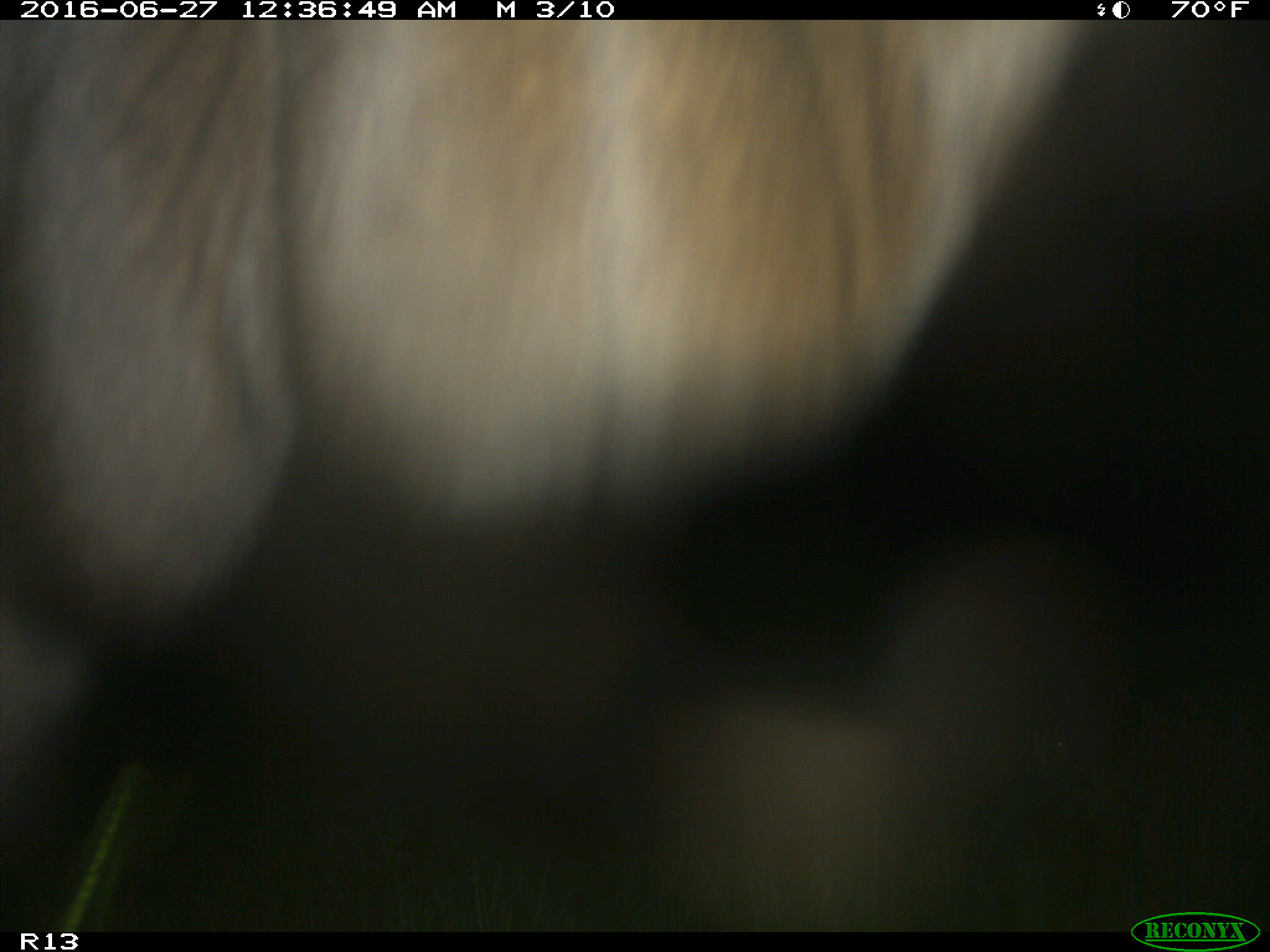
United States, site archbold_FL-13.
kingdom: Animalia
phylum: Chordata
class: Mammalia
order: Artiodactyla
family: Bovidae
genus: Bos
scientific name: Bos taurus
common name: domestic cow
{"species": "Bos taurus (domestic cow)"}